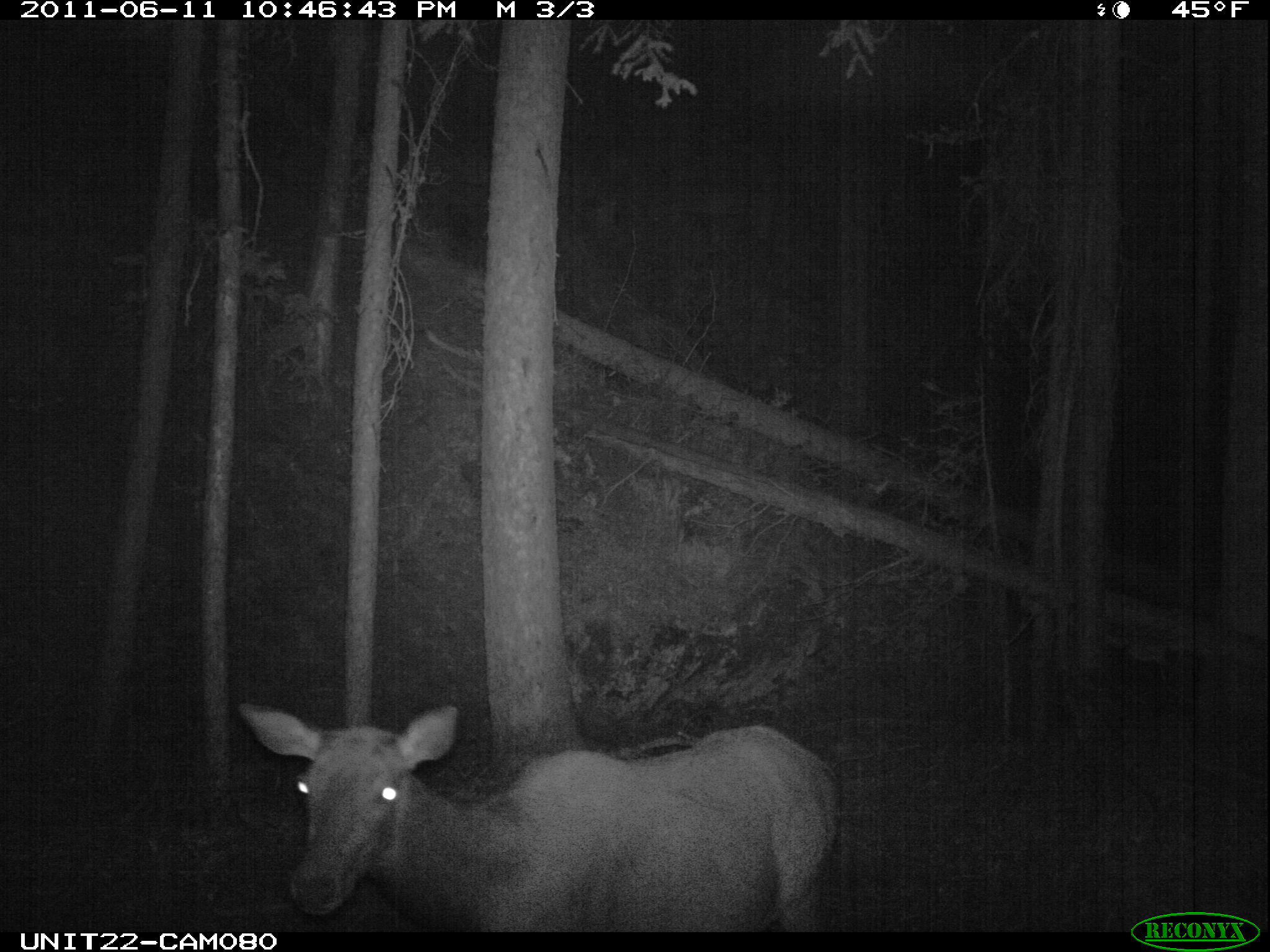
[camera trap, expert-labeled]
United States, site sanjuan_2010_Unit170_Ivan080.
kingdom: Animalia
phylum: Chordata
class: Mammalia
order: Artiodactyla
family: Cervidae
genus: Cervus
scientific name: Cervus elaphus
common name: red deer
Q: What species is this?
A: Cervus elaphus (red deer).